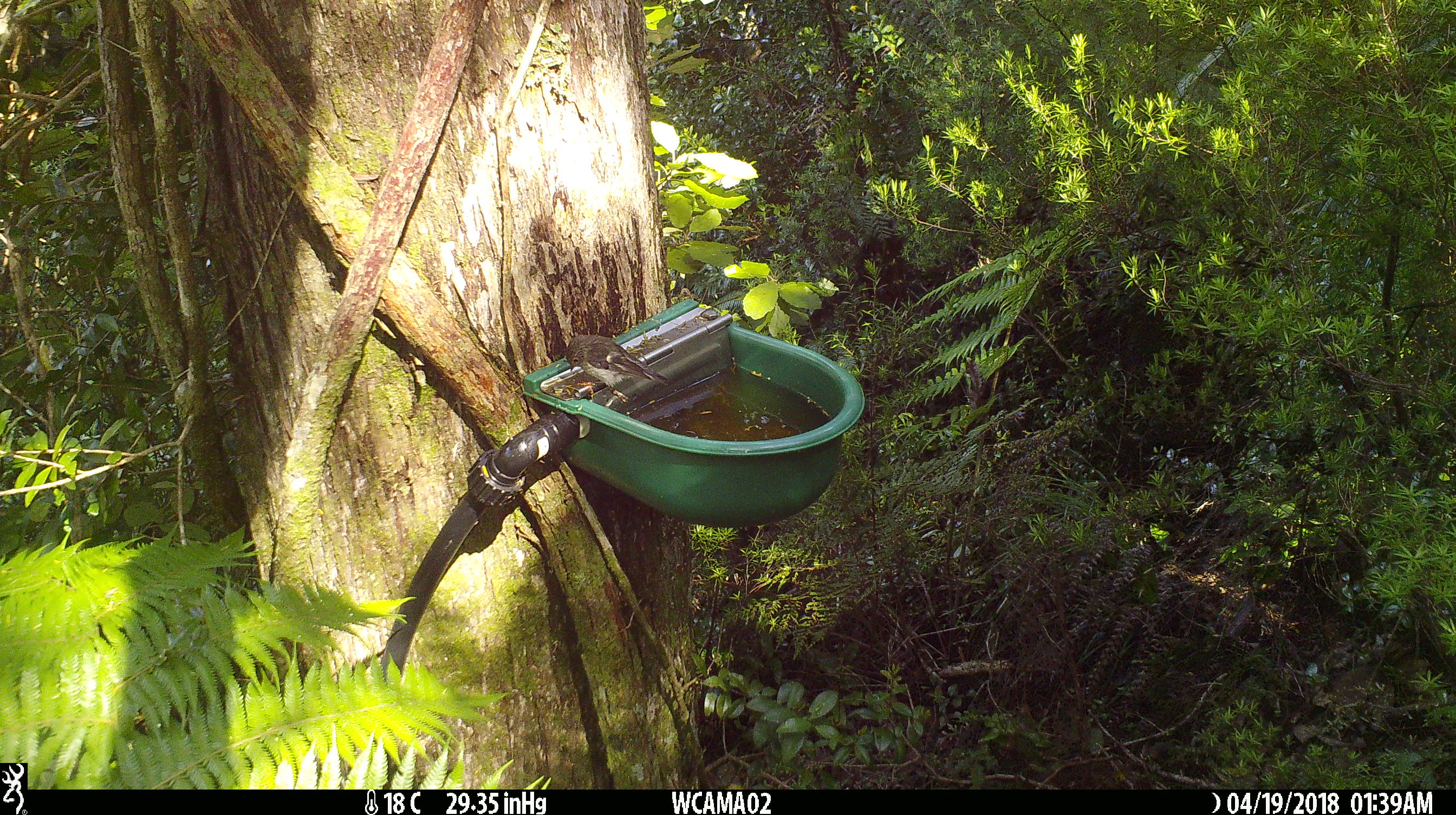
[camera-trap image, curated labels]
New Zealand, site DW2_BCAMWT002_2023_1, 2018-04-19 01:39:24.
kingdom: Animalia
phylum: Chordata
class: Aves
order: Passeriformes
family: Petroicidae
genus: Petroica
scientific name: Petroica macrocephala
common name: tomtit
Tomtit (Petroica macrocephala).